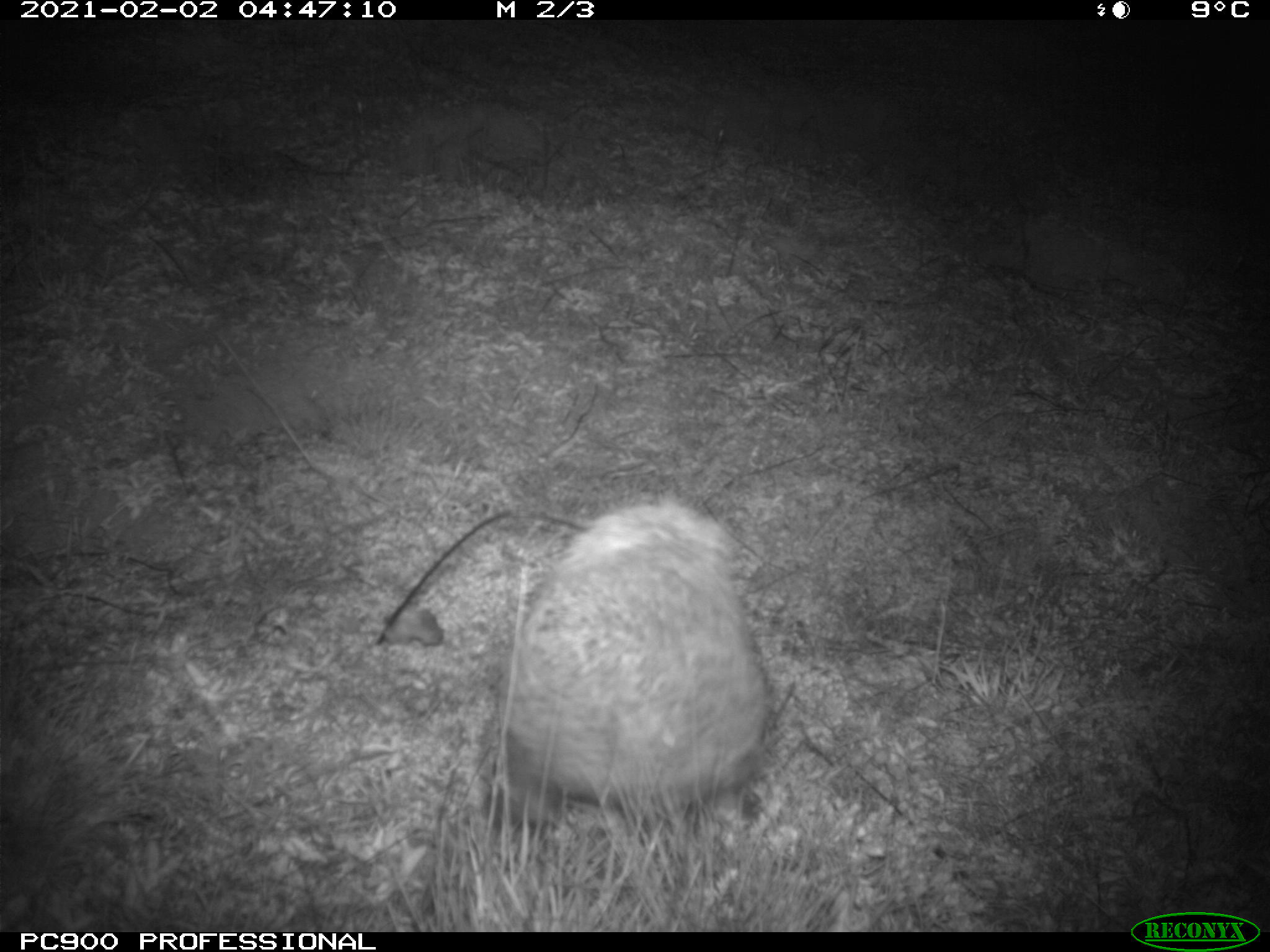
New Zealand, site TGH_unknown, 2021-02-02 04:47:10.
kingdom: Animalia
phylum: Chordata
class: Mammalia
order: Eulipotyphla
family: Erinaceidae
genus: Erinaceus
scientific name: Erinaceus europaeus europaeus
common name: european hedgehog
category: hedgehog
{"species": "hedgehog (european hedgehog) (Erinaceus europaeus europaeus)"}